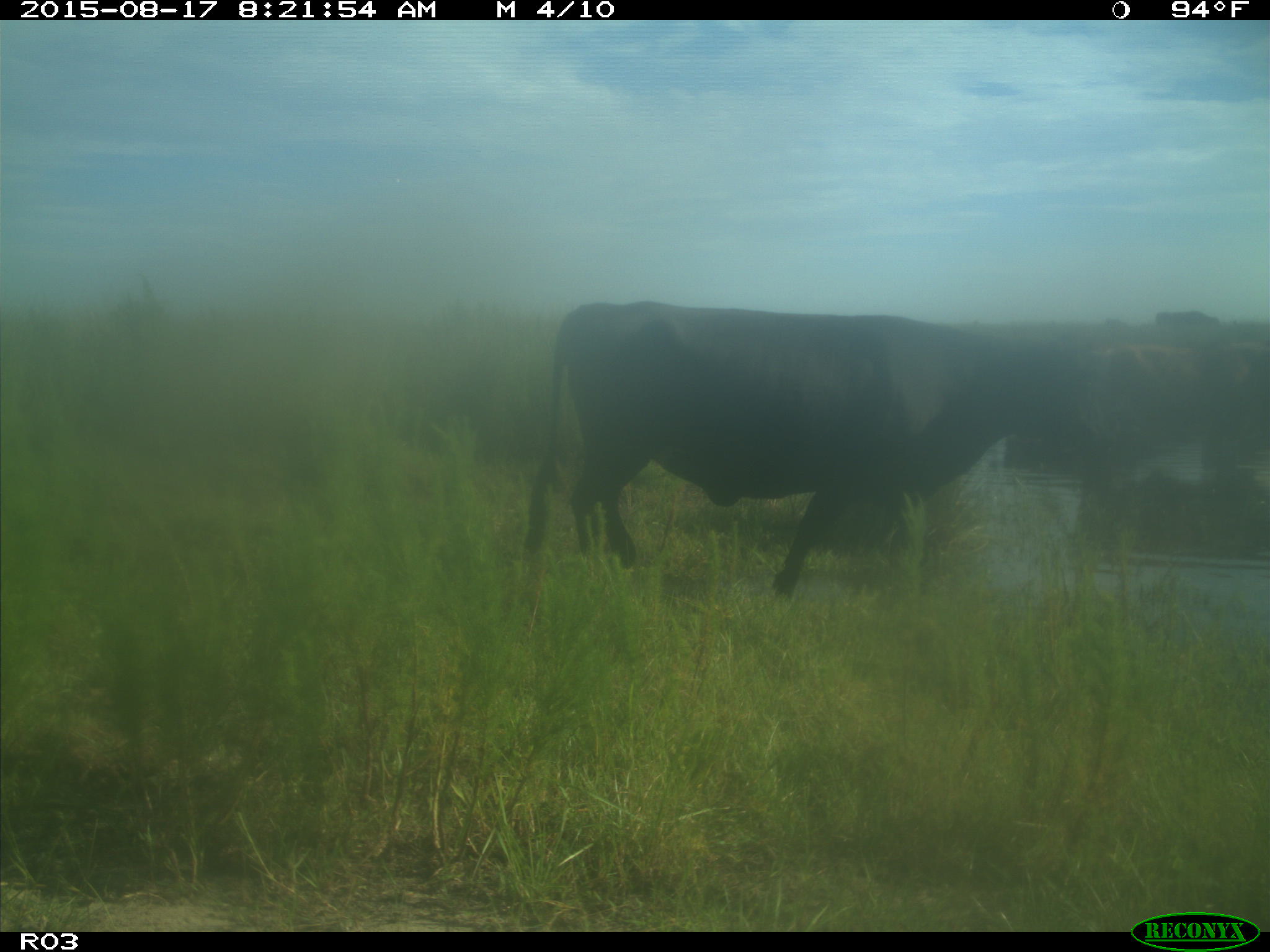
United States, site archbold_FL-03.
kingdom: Animalia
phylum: Chordata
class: Mammalia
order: Artiodactyla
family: Bovidae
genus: Bos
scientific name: Bos taurus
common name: domestic cow